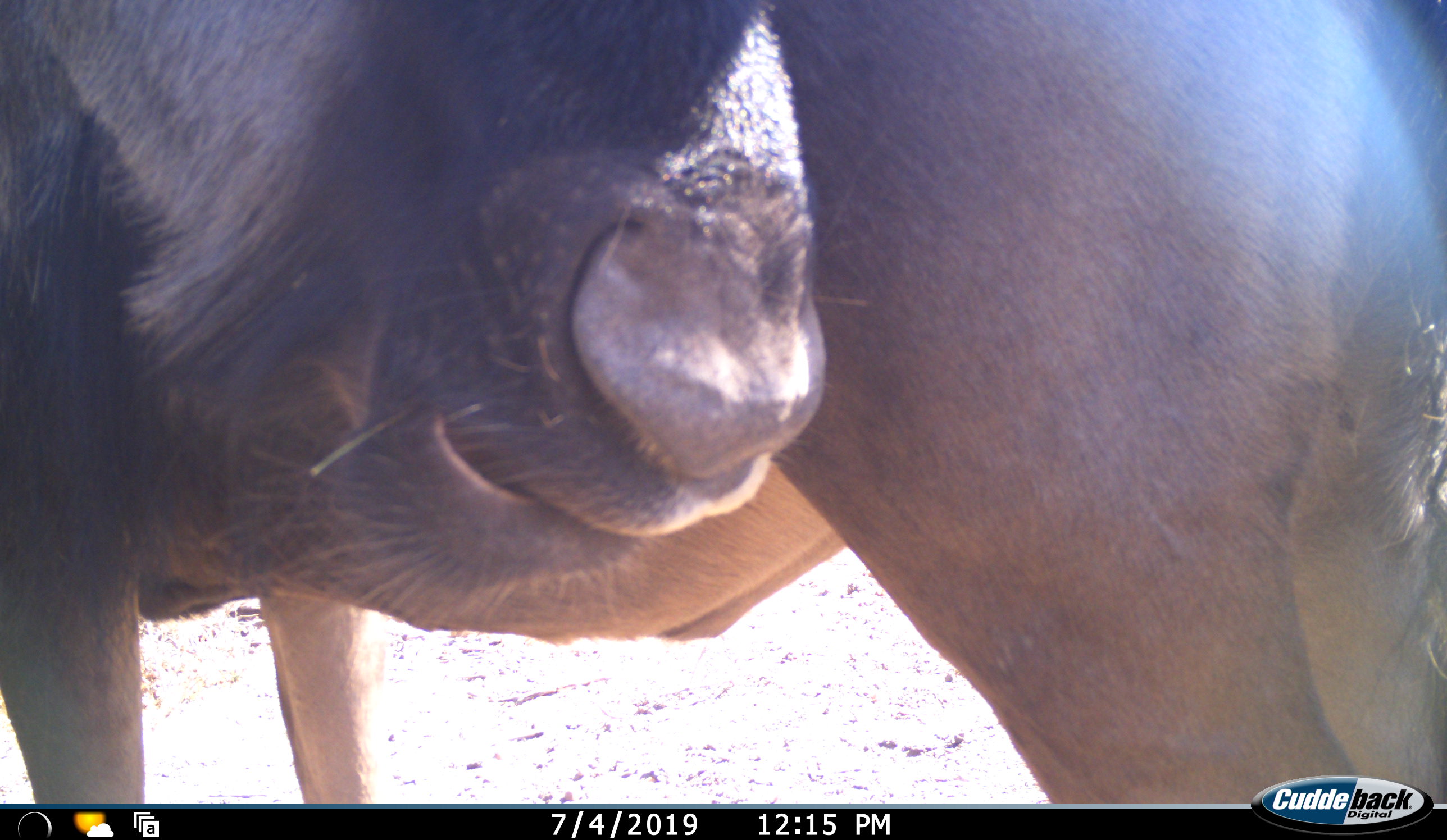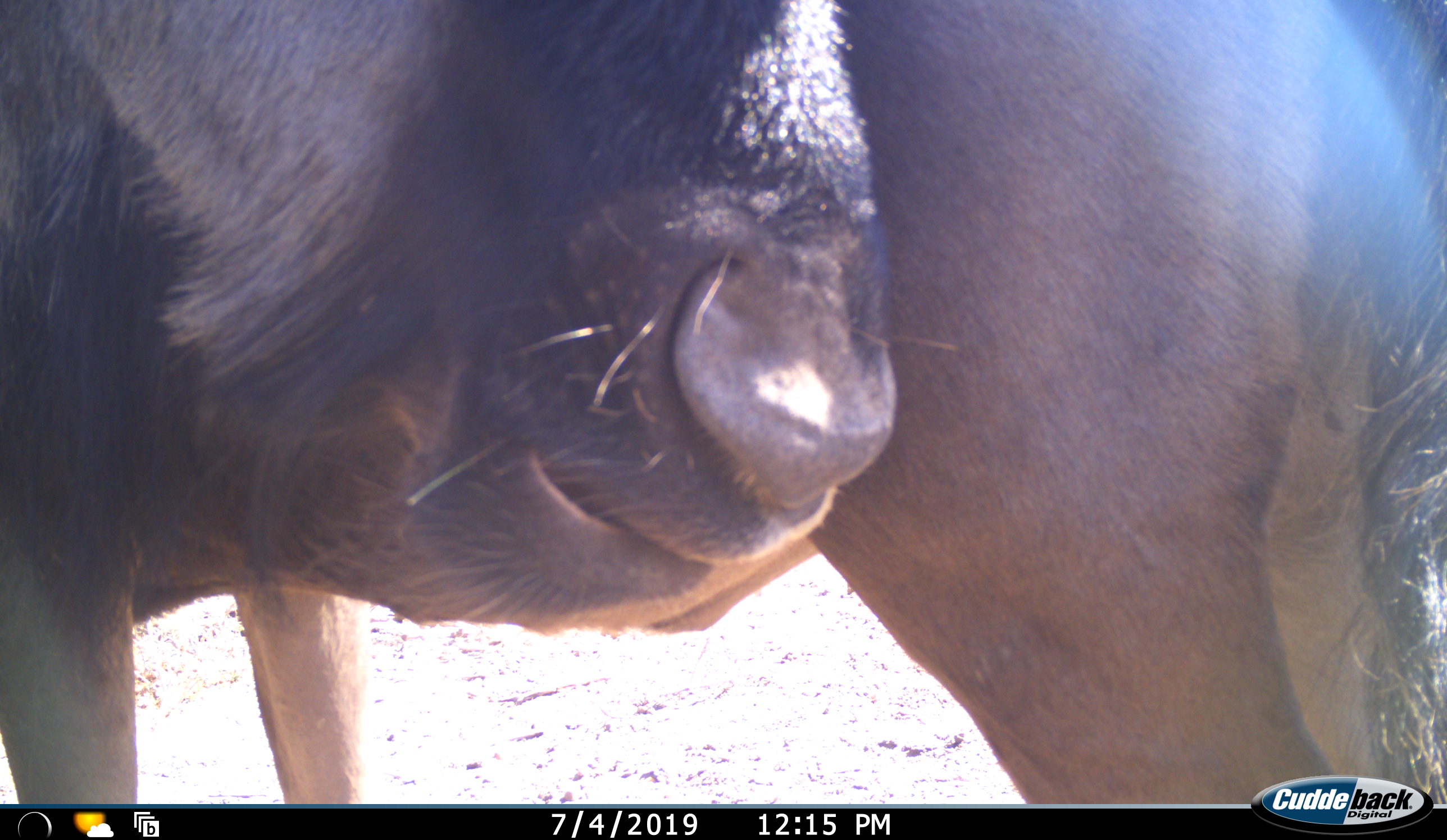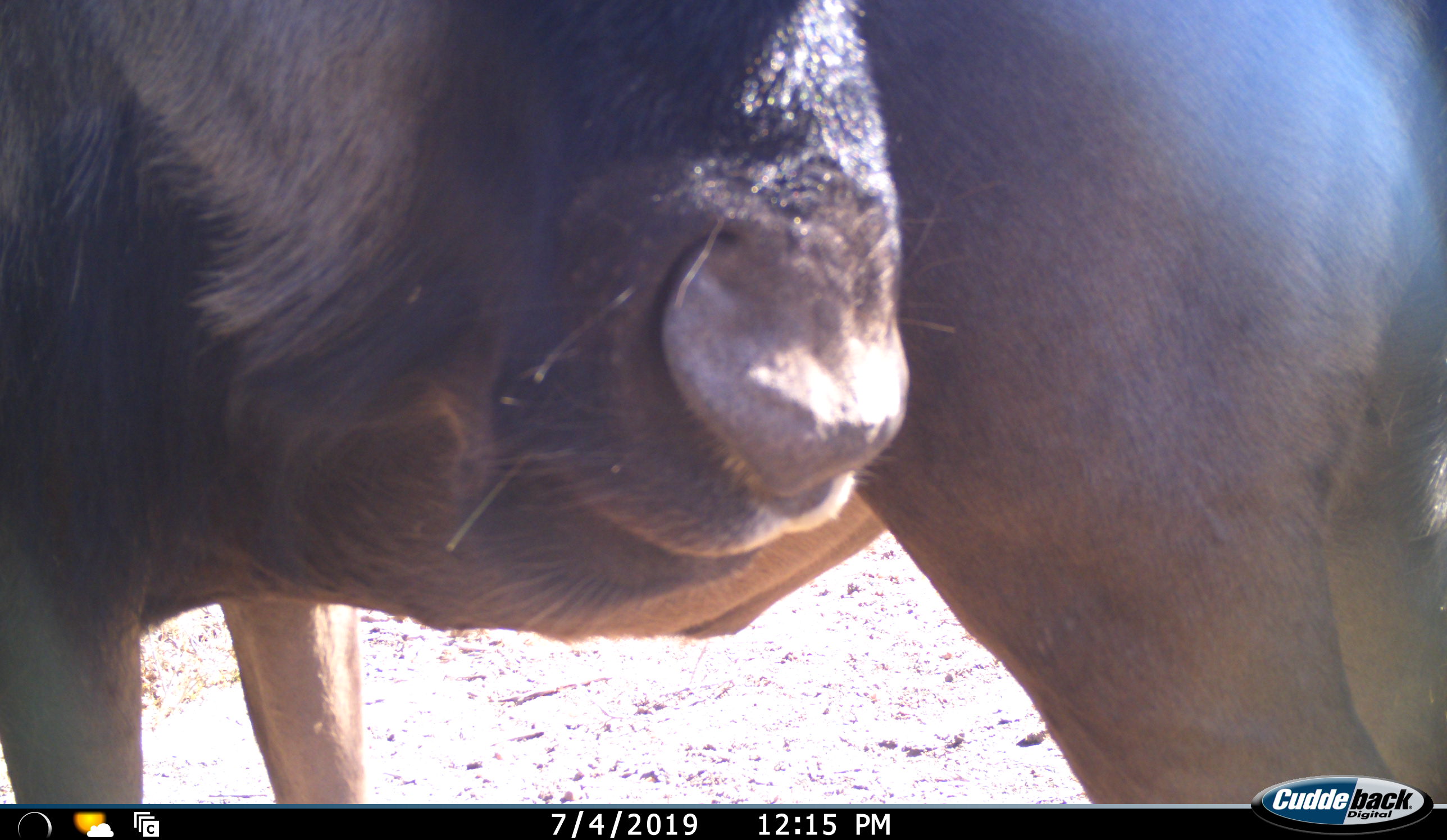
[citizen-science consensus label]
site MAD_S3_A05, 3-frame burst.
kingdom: Animalia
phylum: Chordata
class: Mammalia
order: Artiodactyla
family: Bovidae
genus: Connochaetes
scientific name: Connochaetes taurinus taurinus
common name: blue wildebeest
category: wildebeestblue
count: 1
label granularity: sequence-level